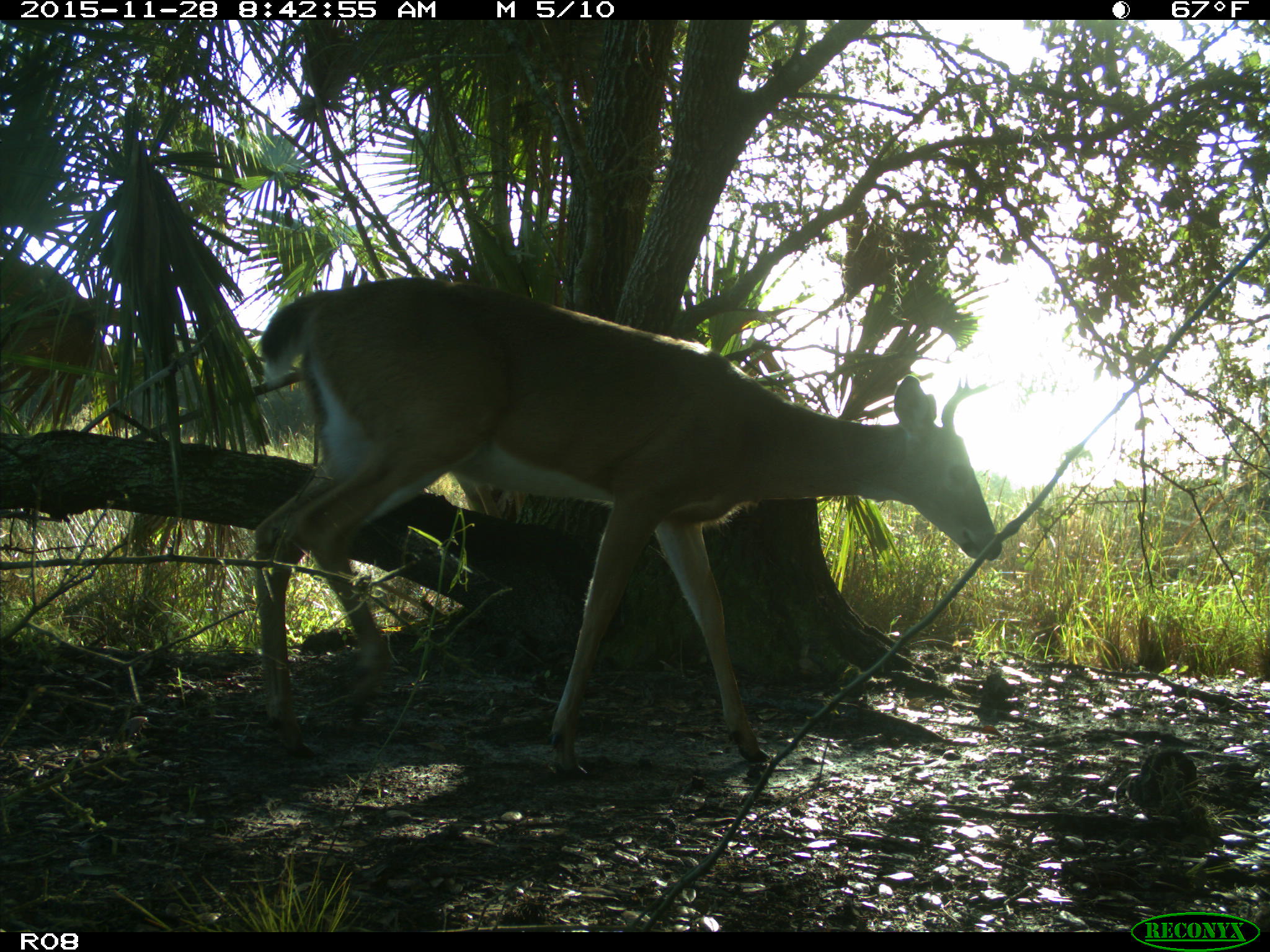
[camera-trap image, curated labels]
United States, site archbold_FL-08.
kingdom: Animalia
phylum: Chordata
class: Mammalia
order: Artiodactyla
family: Cervidae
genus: Odocoileus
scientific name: Odocoileus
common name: deer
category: unidentified deer